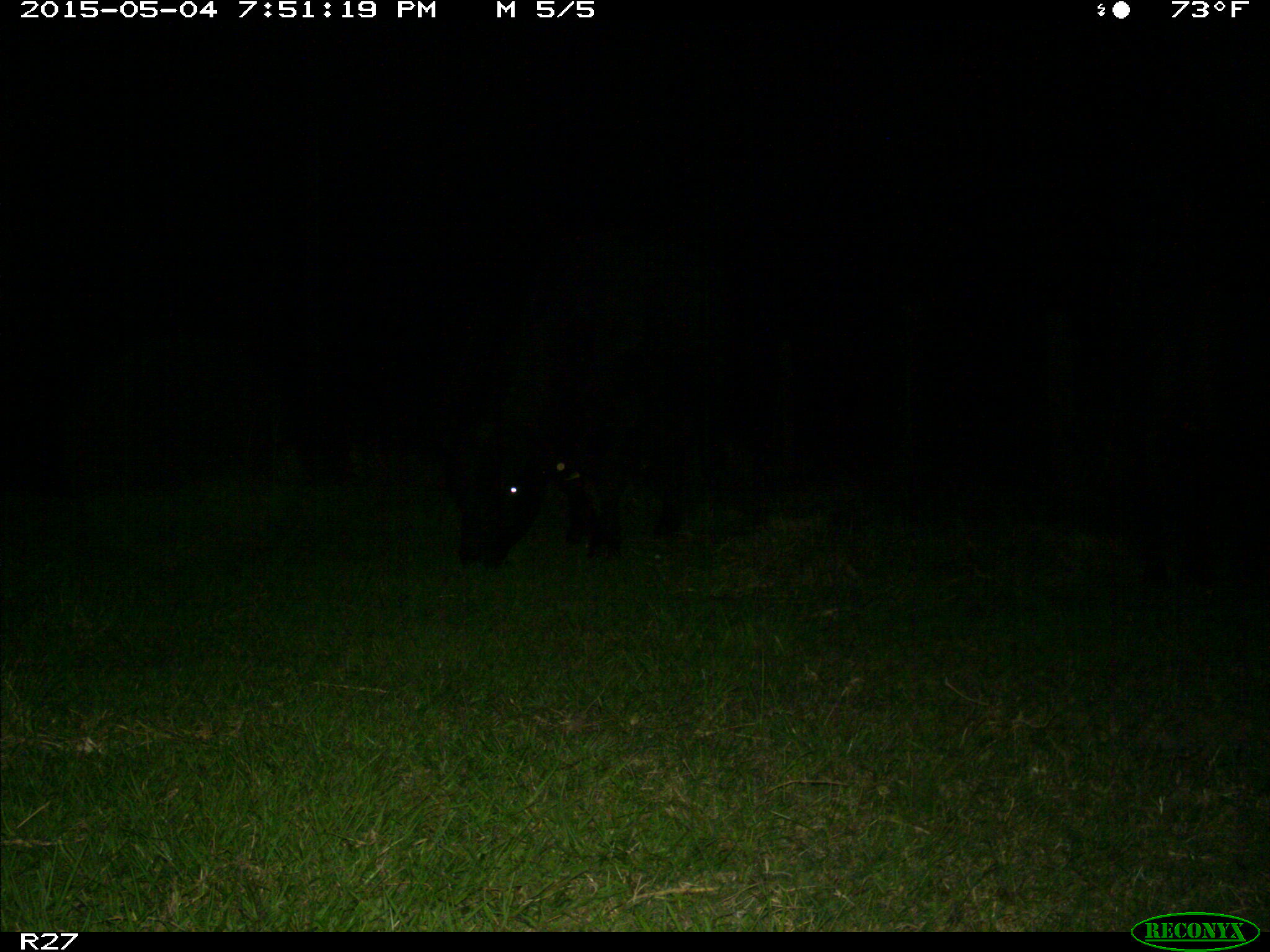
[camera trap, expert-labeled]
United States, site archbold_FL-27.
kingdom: Animalia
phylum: Chordata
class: Mammalia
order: Artiodactyla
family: Bovidae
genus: Bos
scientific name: Bos taurus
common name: domestic cow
Bos taurus (domestic cow).